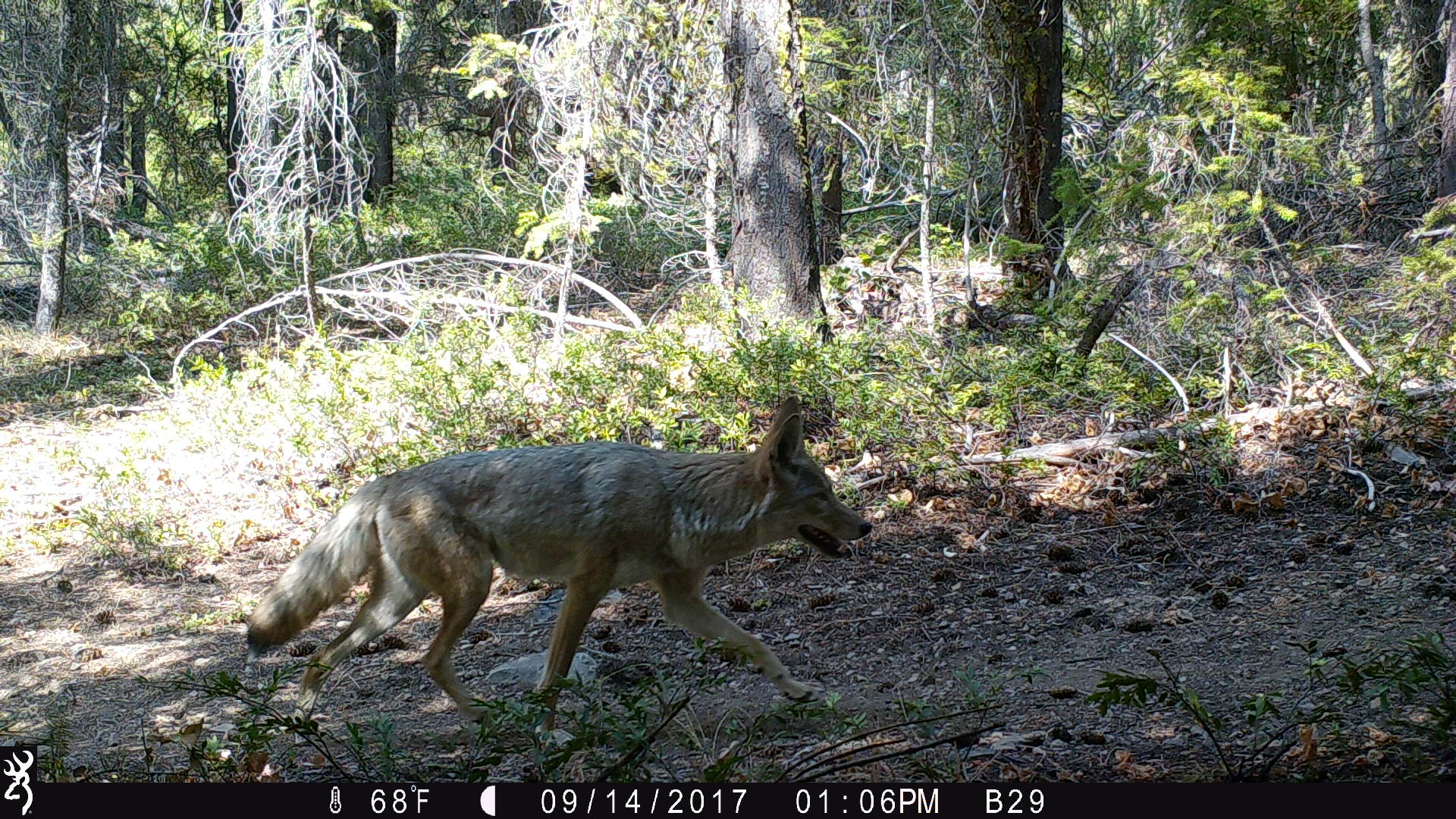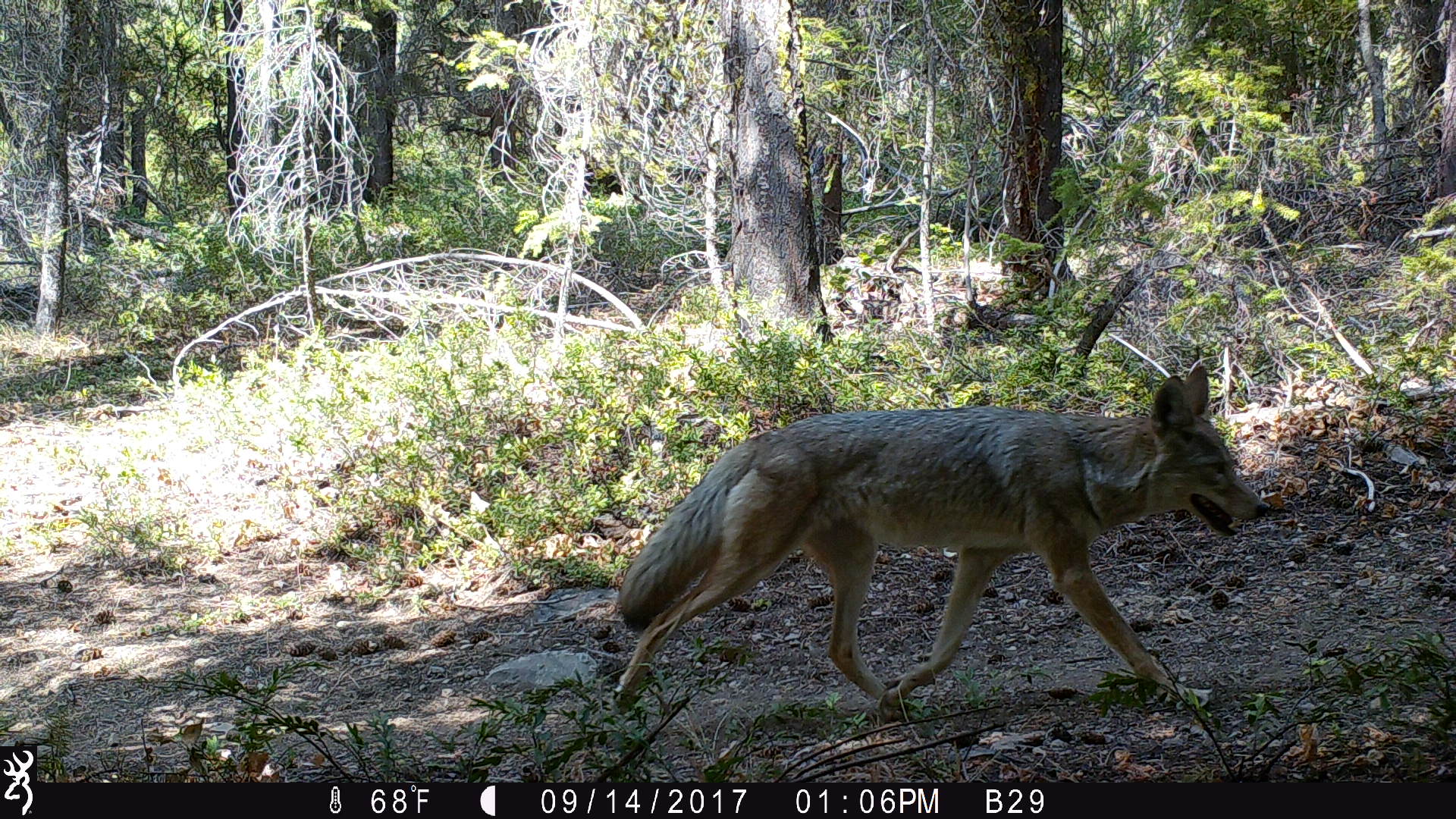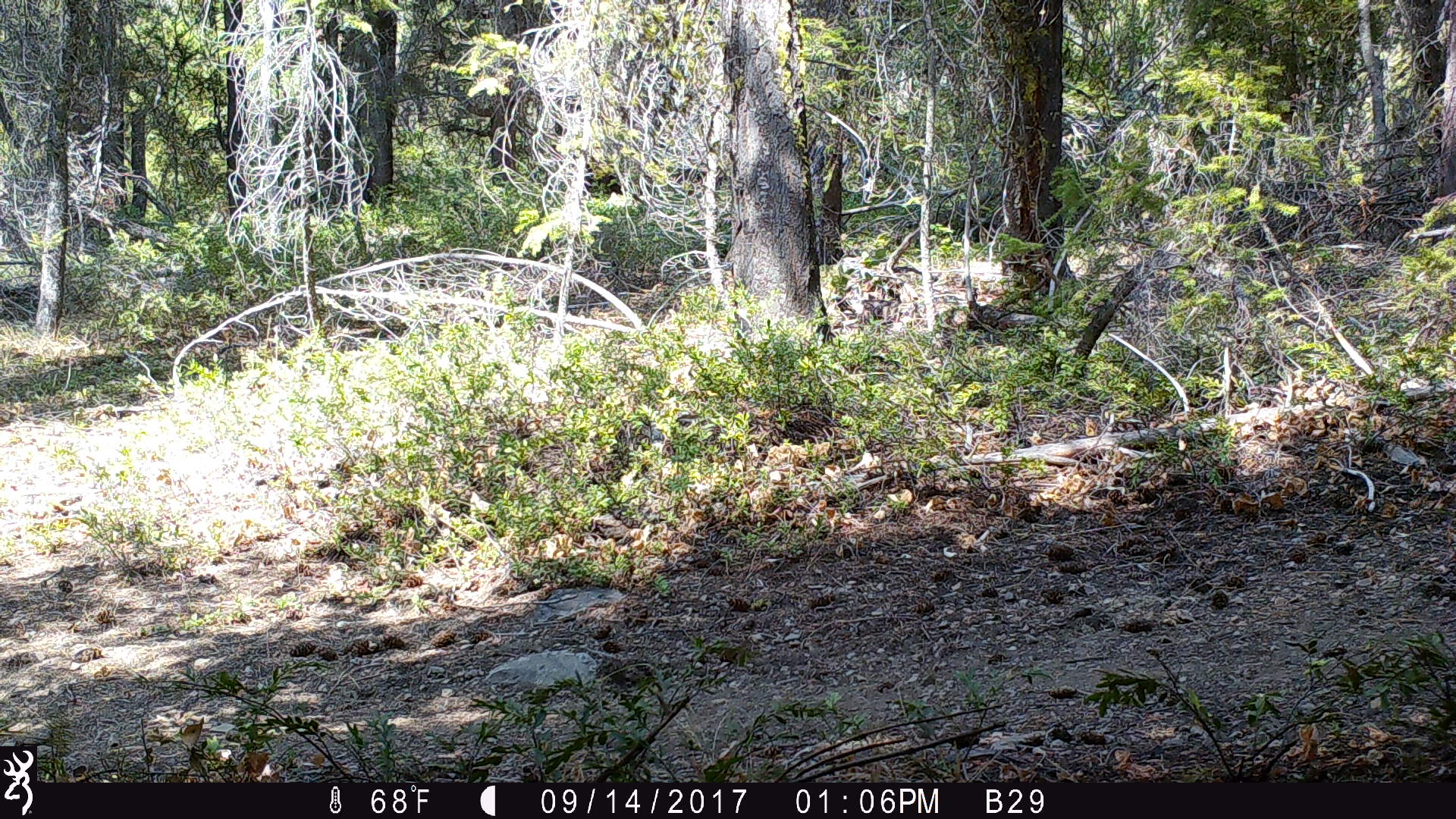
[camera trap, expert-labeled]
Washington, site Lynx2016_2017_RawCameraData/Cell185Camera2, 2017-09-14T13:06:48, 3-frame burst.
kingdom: Animalia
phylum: Chordata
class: Mammalia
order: Carnivora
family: Canidae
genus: Canis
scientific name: Canis latrans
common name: coyote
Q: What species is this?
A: Canis latrans (coyote).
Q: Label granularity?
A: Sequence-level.